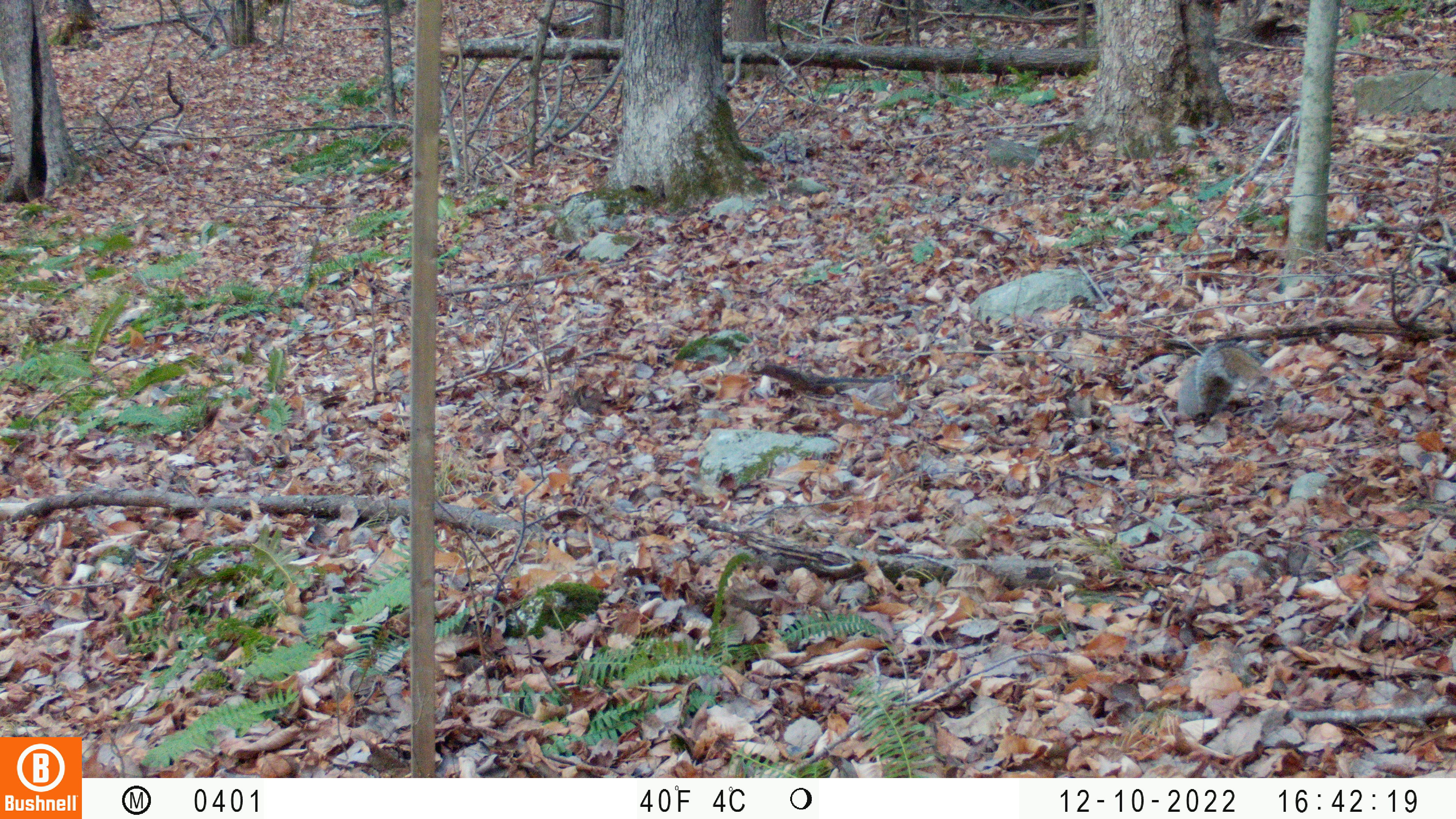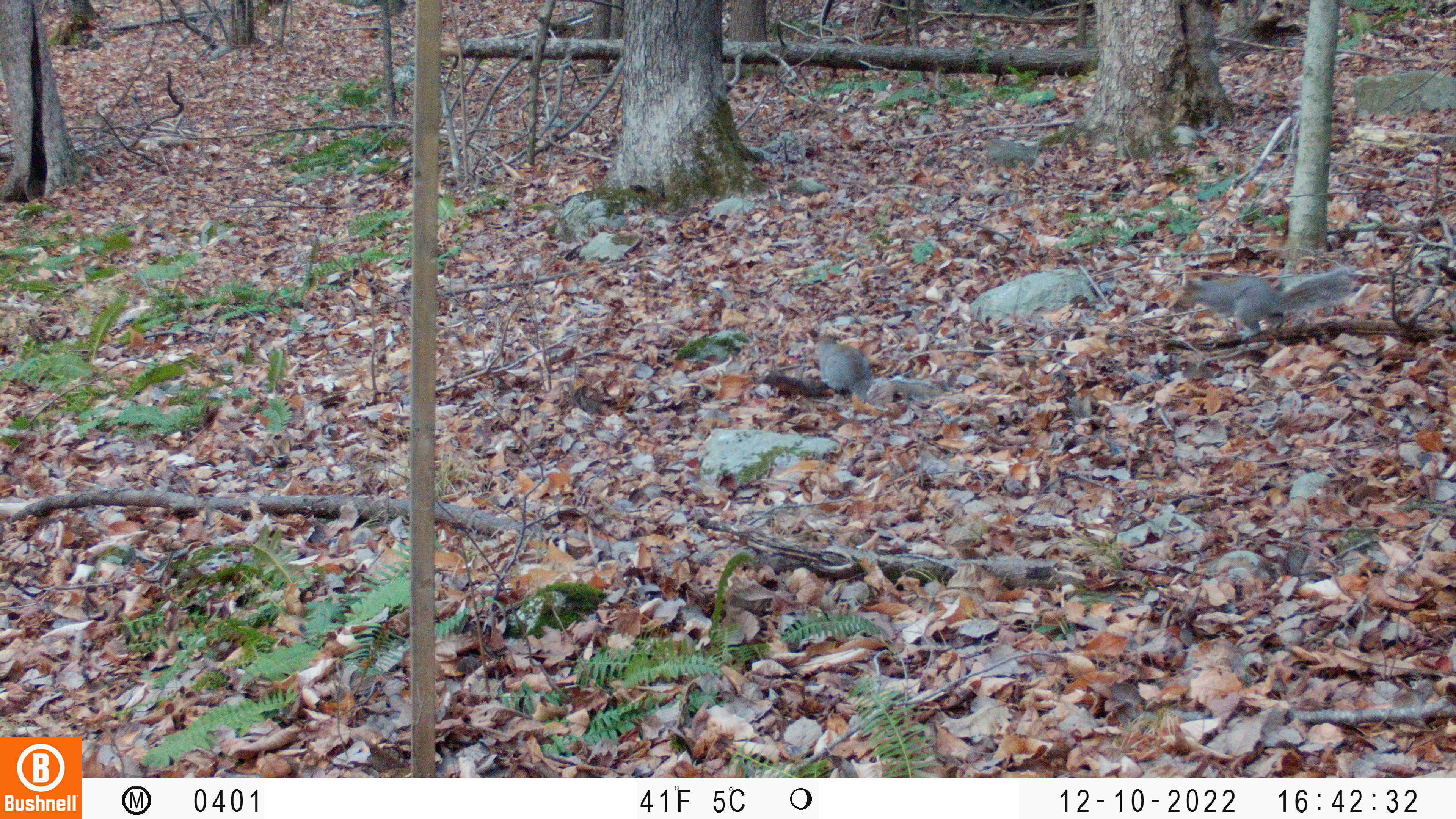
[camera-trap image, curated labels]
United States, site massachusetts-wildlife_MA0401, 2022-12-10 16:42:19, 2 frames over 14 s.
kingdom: Animalia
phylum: Chordata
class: Mammalia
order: Rodentia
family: Sciuridae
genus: Sciurus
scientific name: Sciurus carolinensis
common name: gray squirrel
Gray squirrel (Sciurus carolinensis).